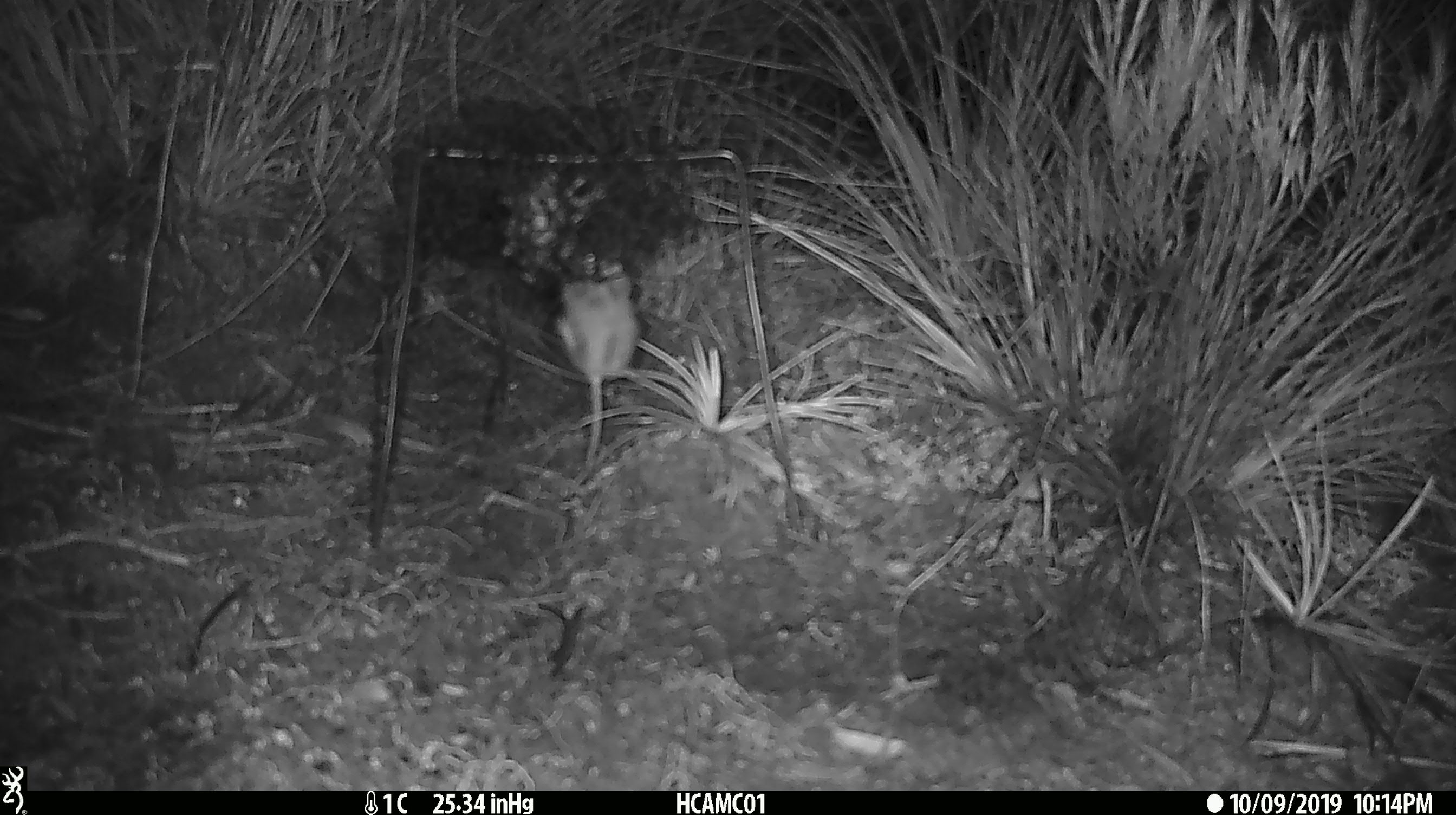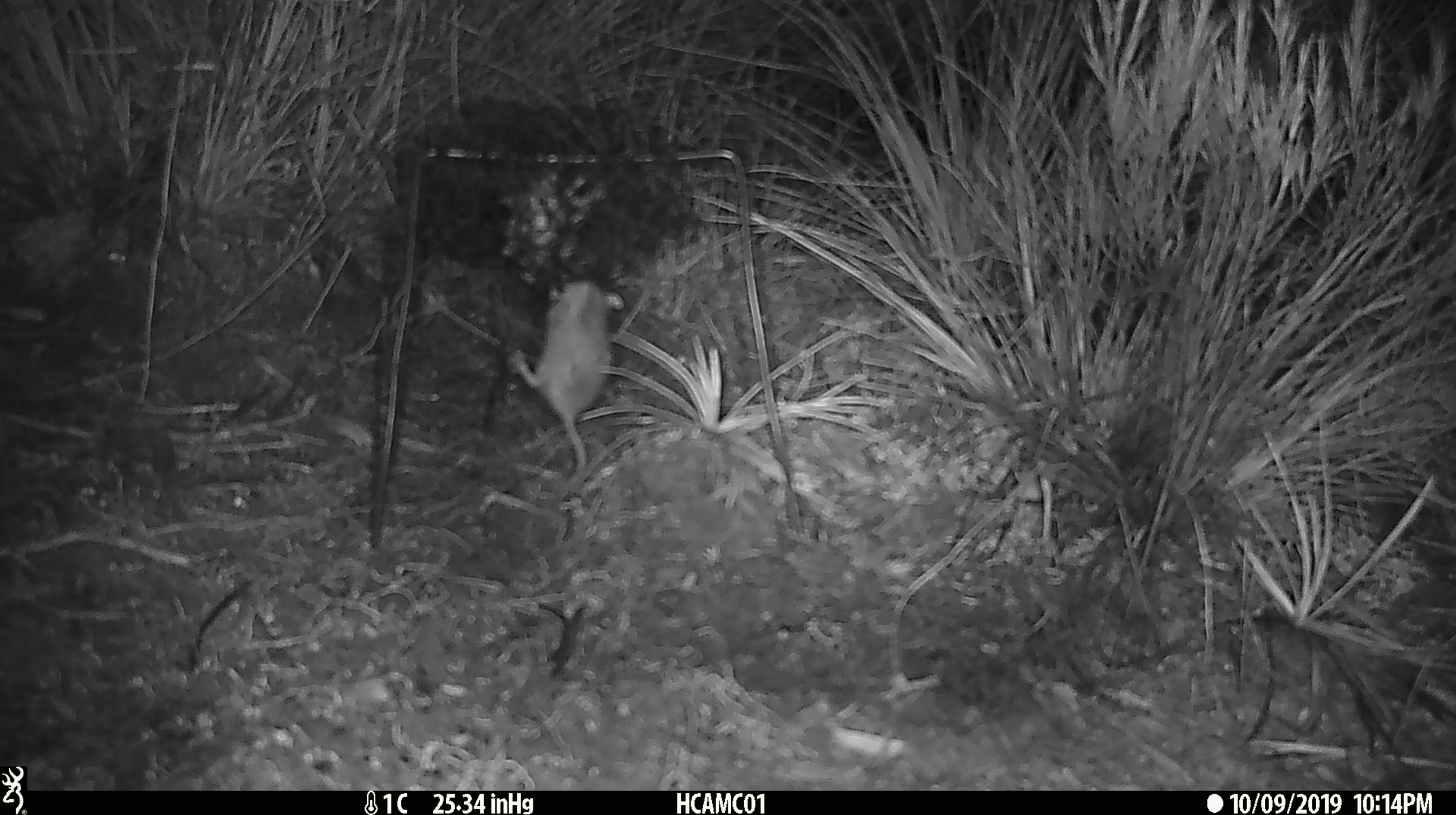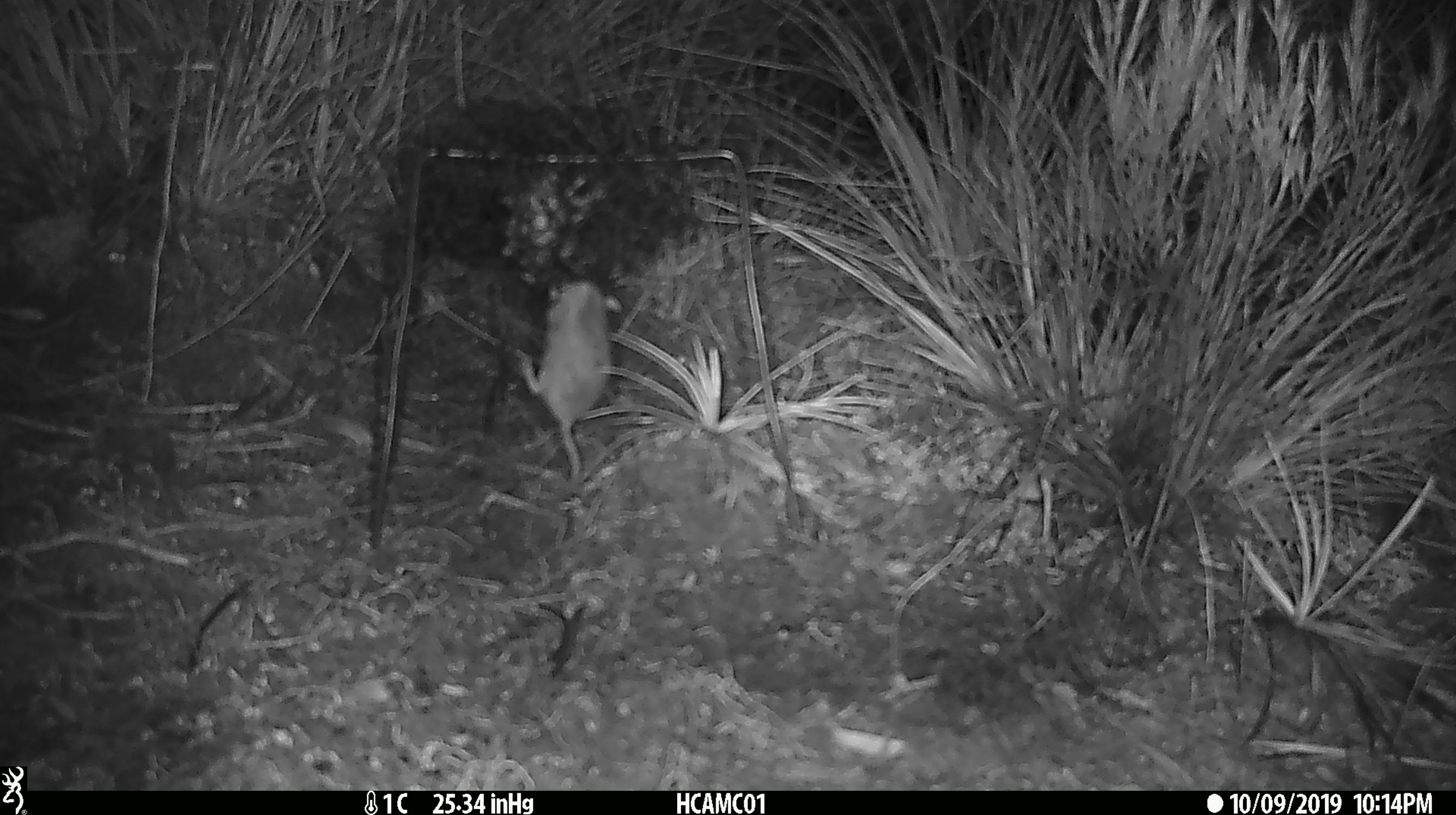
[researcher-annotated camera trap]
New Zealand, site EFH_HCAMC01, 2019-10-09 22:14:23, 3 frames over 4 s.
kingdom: Animalia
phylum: Chordata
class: Mammalia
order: Rodentia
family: Muridae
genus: Mus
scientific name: Mus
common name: mouse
Mouse (Mus).